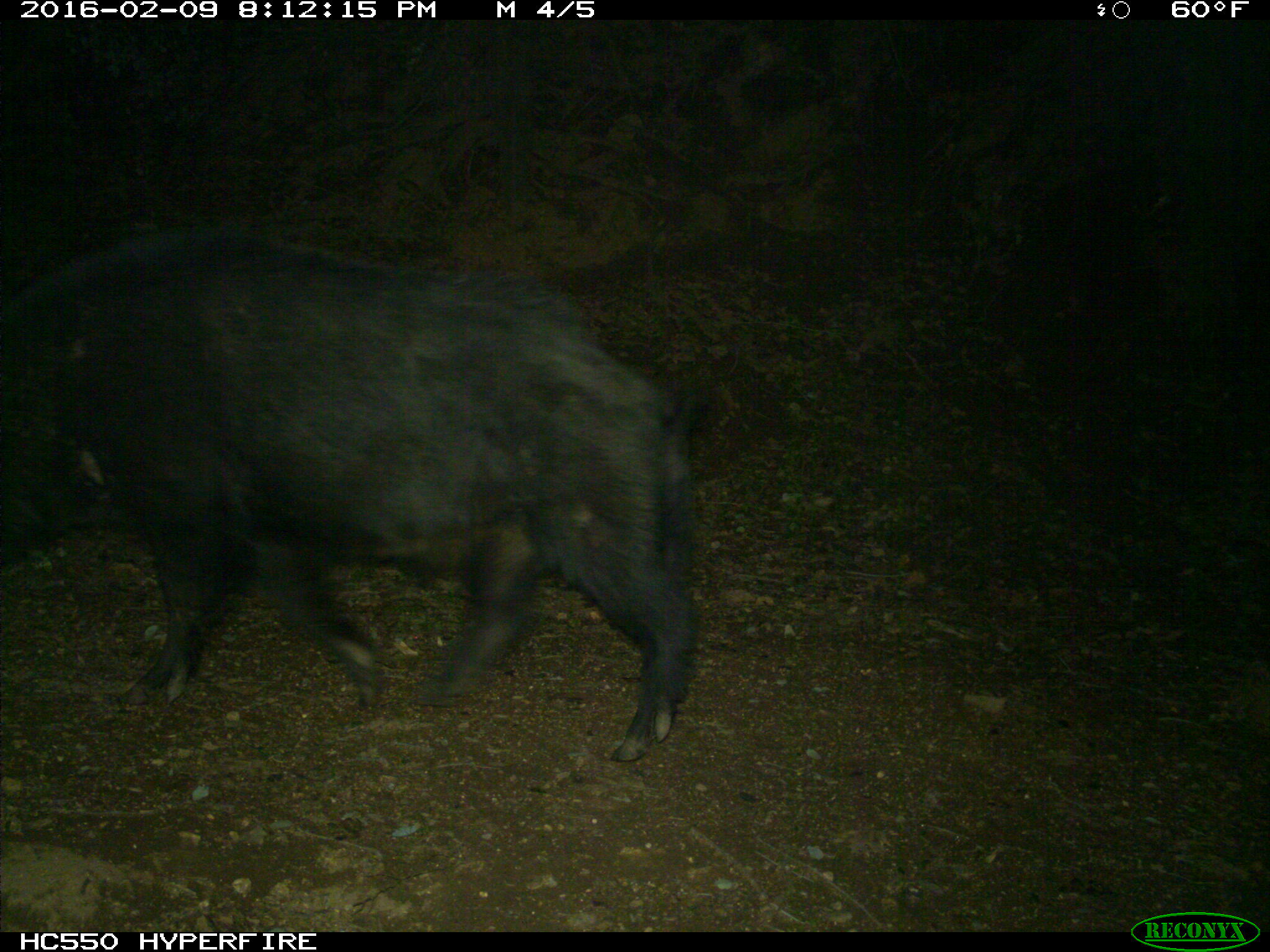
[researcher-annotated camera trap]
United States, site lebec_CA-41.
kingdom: Animalia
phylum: Chordata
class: Mammalia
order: Artiodactyla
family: Suidae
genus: Sus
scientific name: Sus scrofa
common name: wild boar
Sus scrofa (wild boar).